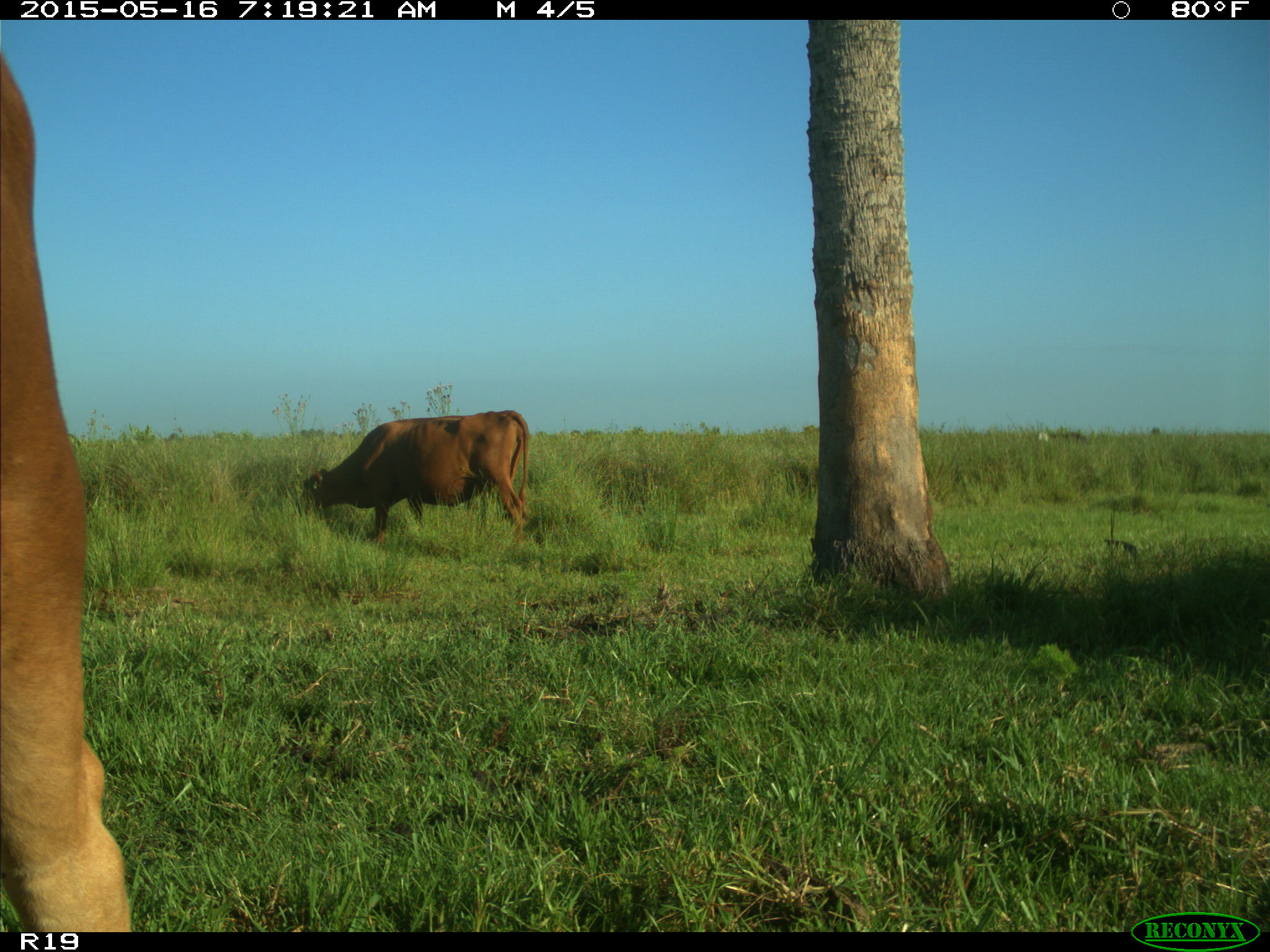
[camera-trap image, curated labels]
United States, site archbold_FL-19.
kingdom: Animalia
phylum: Chordata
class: Mammalia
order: Artiodactyla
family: Bovidae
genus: Bos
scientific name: Bos taurus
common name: domestic cow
Bos taurus (domestic cow).